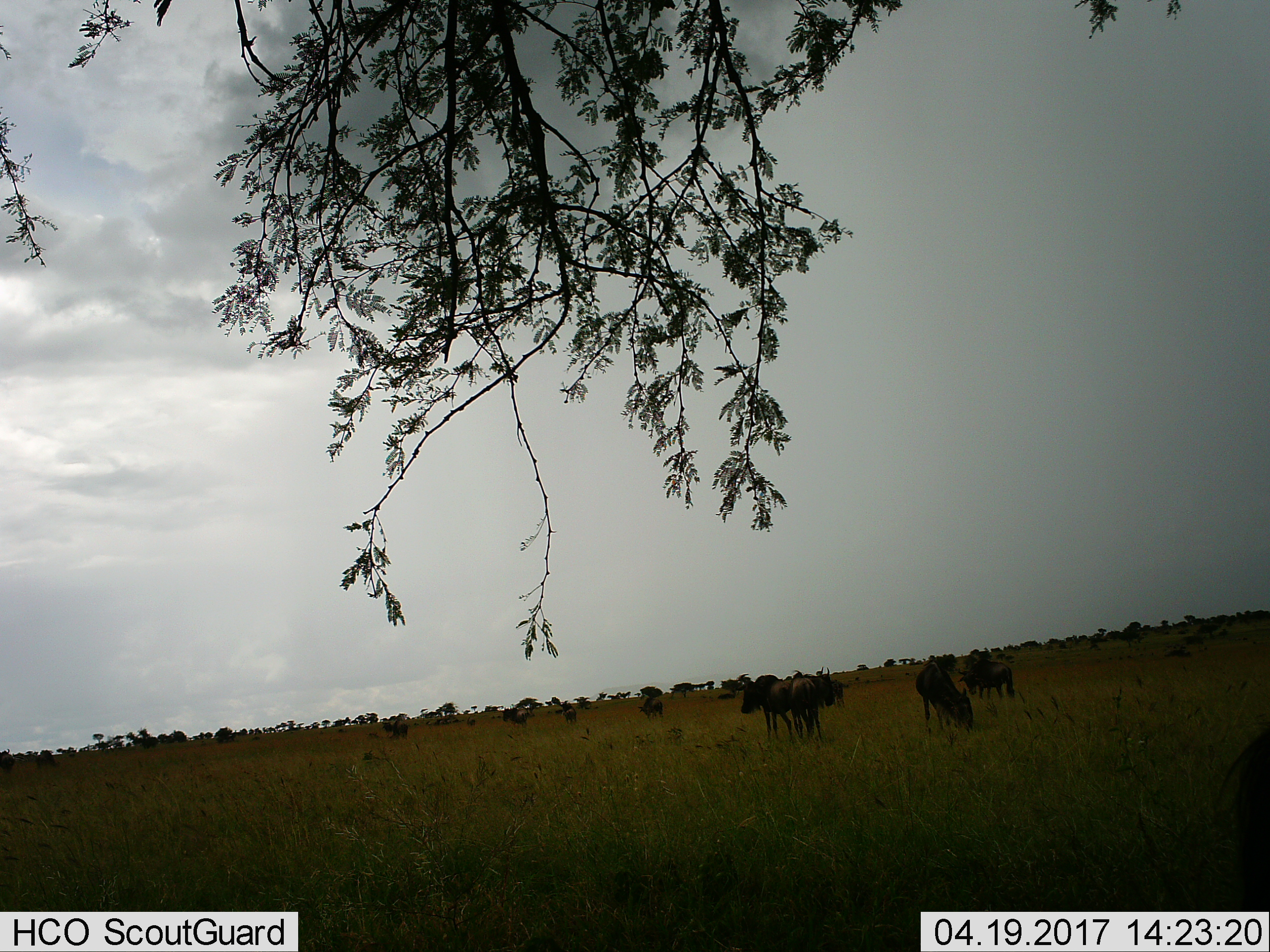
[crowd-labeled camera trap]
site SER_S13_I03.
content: unidentified animal